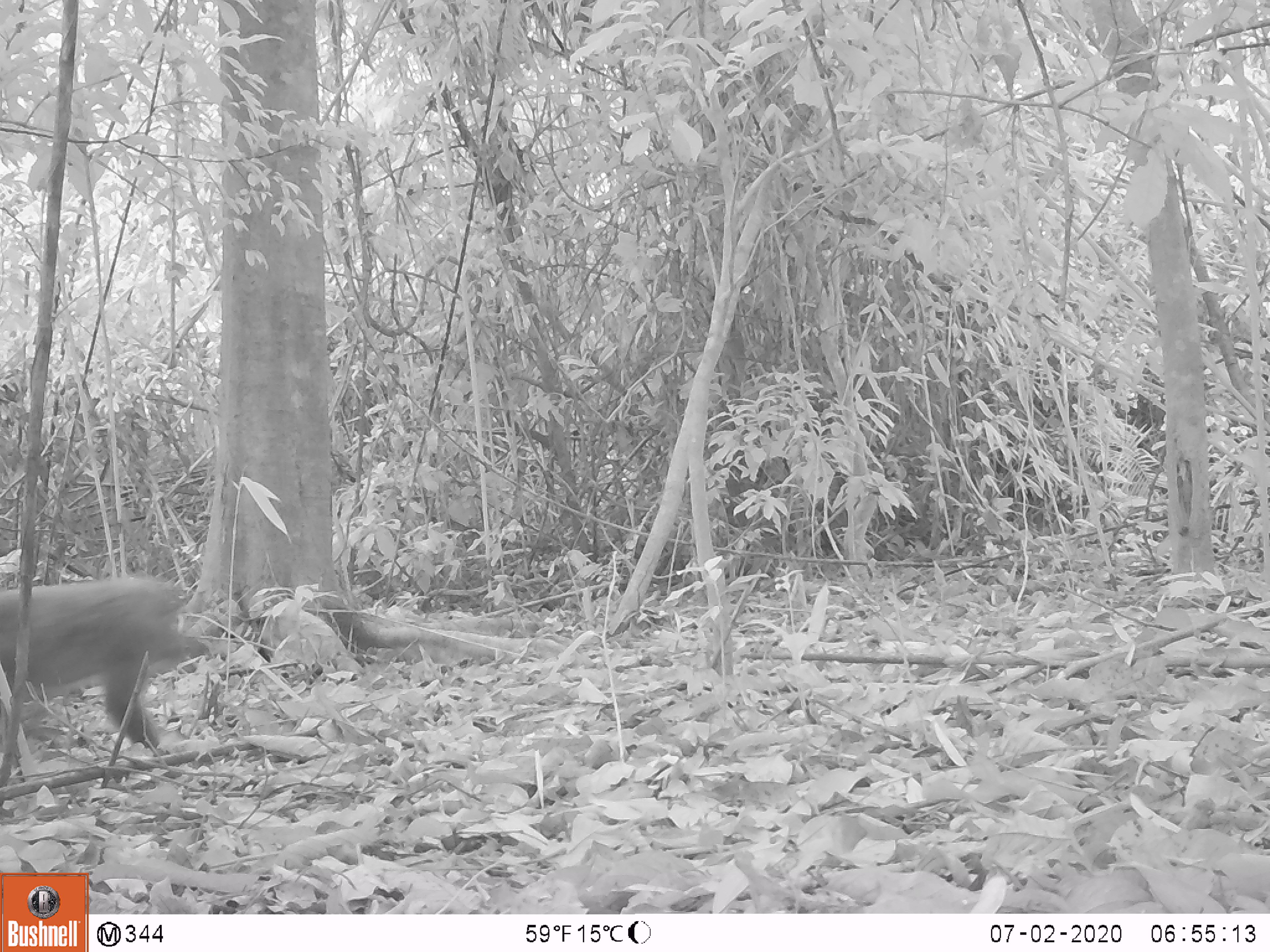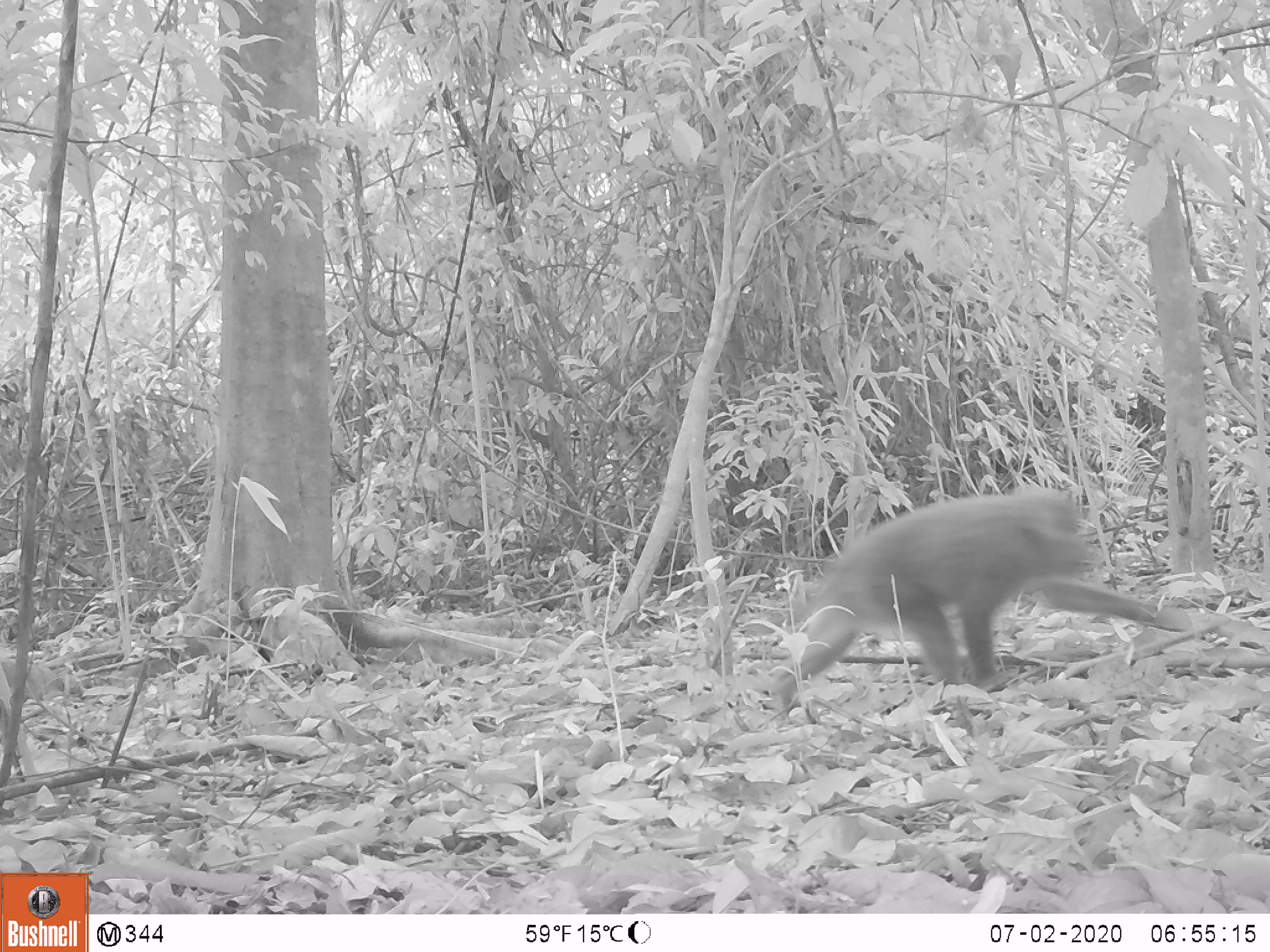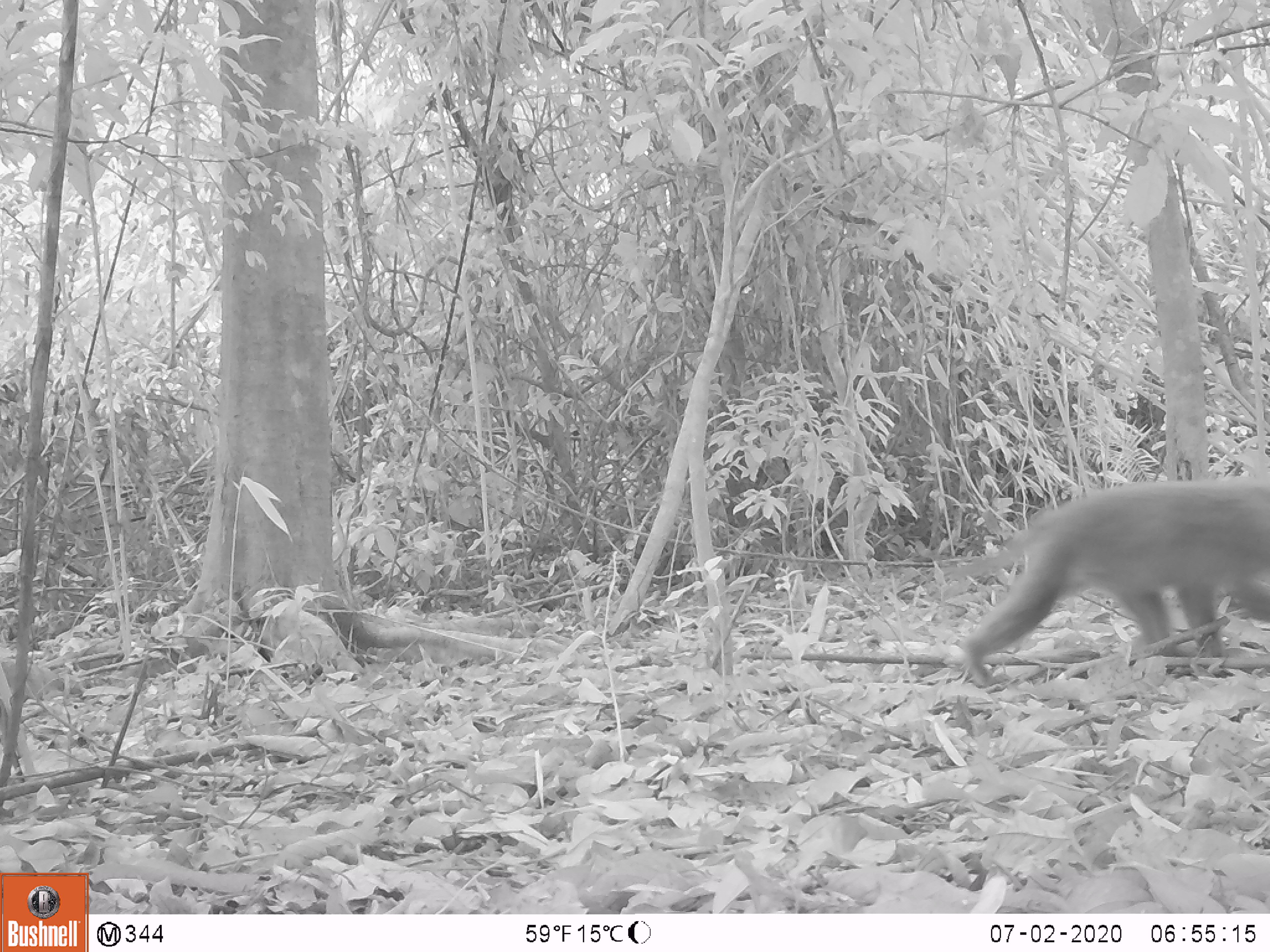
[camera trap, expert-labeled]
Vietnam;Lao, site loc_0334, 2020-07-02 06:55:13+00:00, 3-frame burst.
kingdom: Animalia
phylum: Chordata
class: Mammalia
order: Primates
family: Cercopithecidae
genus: Macaca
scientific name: Macaca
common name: macaques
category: assam or rhesus macaque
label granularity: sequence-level